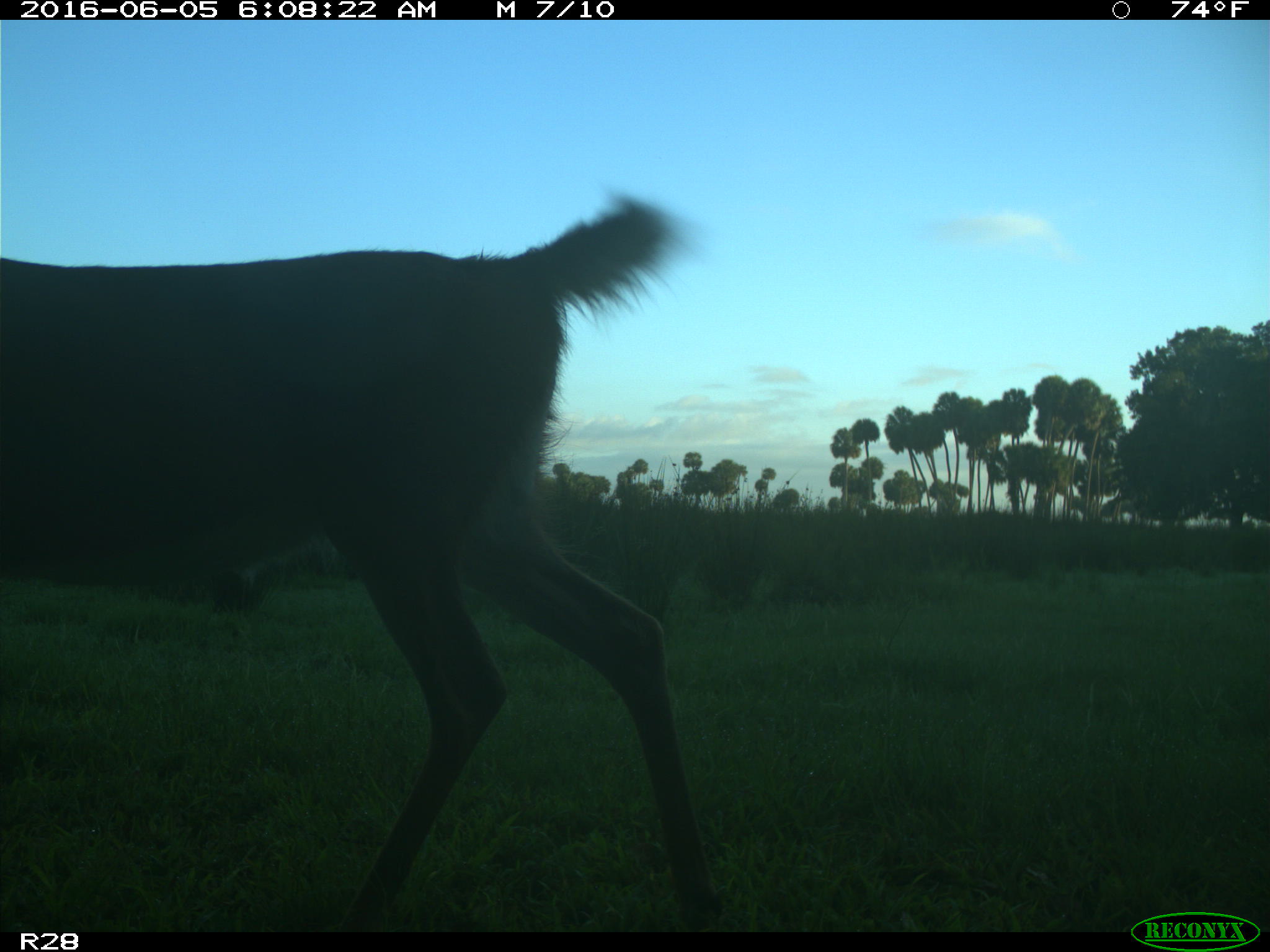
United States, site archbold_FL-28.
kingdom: Animalia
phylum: Chordata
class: Mammalia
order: Artiodactyla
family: Cervidae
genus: Odocoileus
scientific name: Odocoileus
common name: deer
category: unidentified deer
Unidentified deer (deer) (Odocoileus).